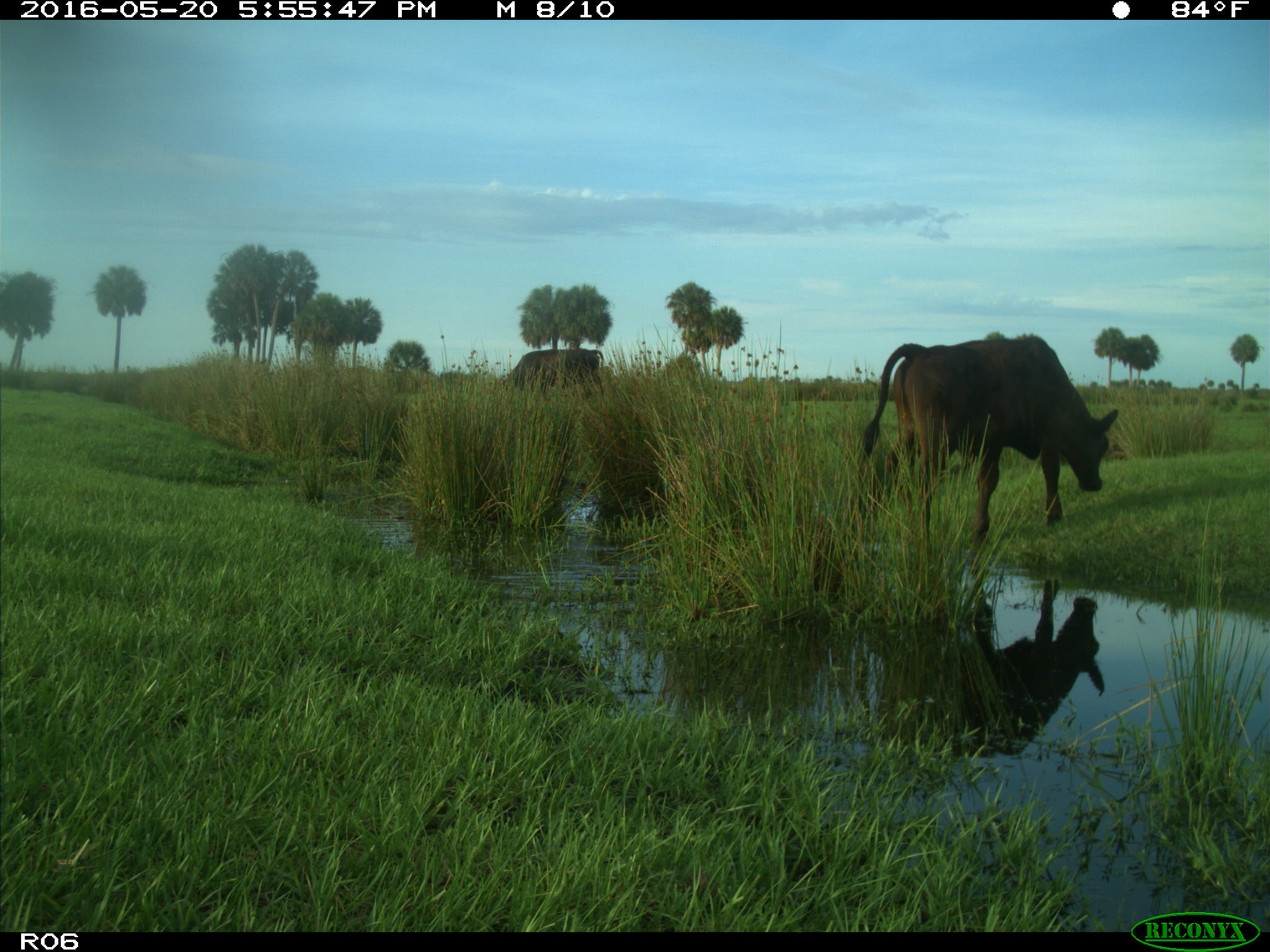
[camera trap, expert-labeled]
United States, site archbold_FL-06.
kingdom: Animalia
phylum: Chordata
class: Mammalia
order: Artiodactyla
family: Bovidae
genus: Bos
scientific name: Bos taurus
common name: domestic cow